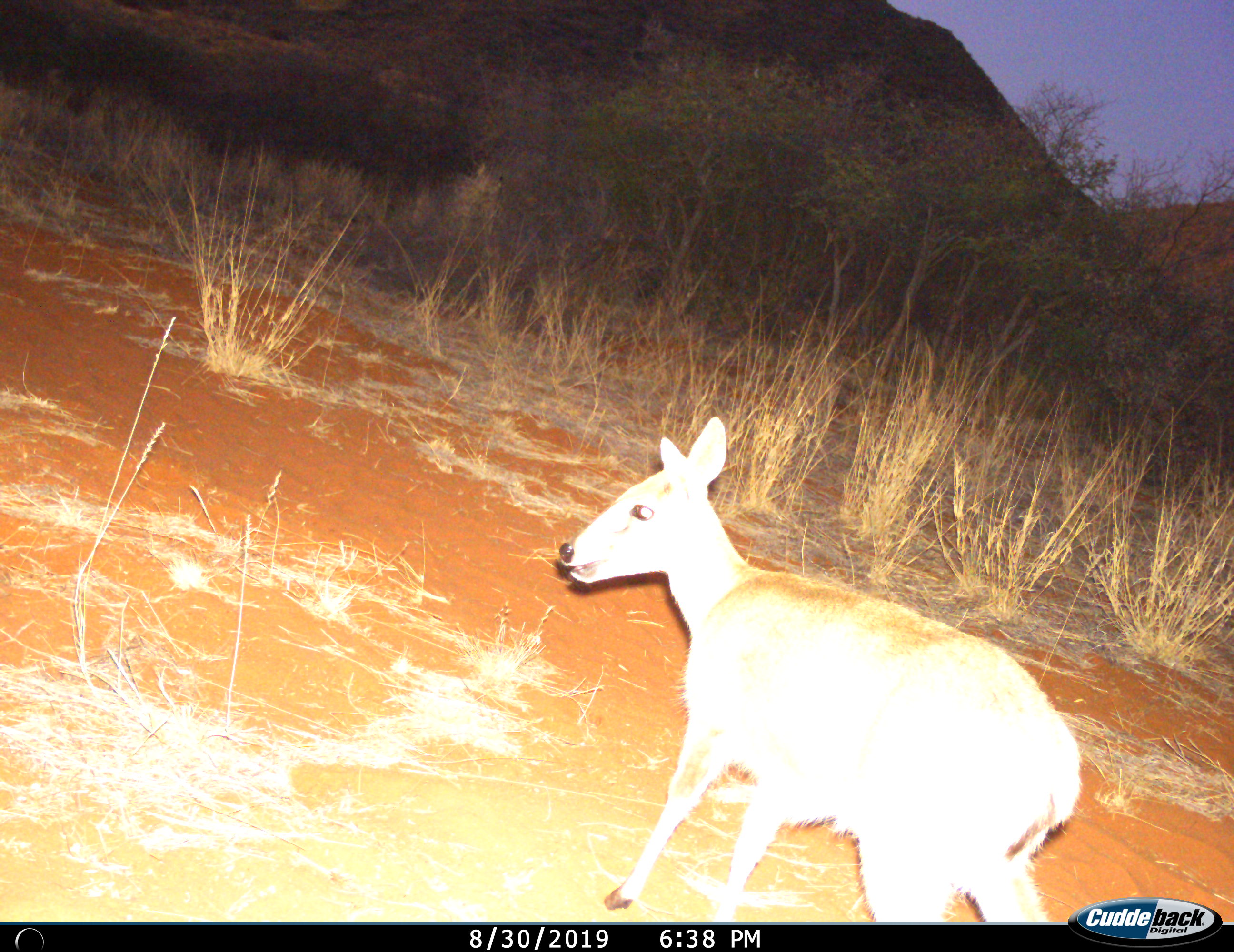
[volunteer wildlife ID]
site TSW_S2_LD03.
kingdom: Animalia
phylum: Chordata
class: Mammalia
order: Artiodactyla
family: Bovidae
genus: Sylvicapra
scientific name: Sylvicapra grimmia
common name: common duiker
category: duikercommongrey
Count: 1.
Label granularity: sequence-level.